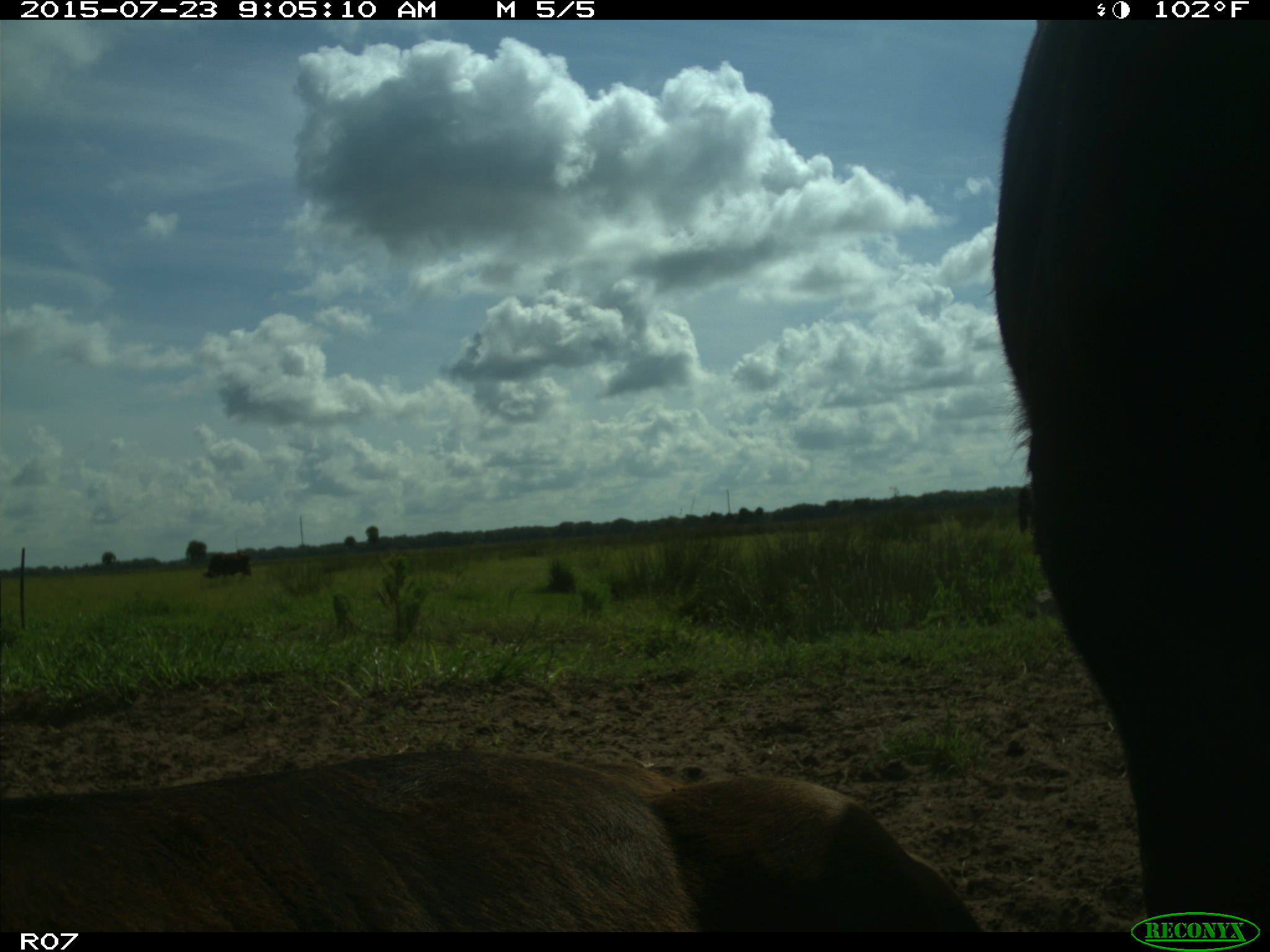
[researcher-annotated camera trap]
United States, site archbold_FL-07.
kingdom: Animalia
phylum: Chordata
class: Mammalia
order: Artiodactyla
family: Bovidae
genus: Bos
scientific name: Bos taurus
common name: domestic cow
Bos taurus (domestic cow).